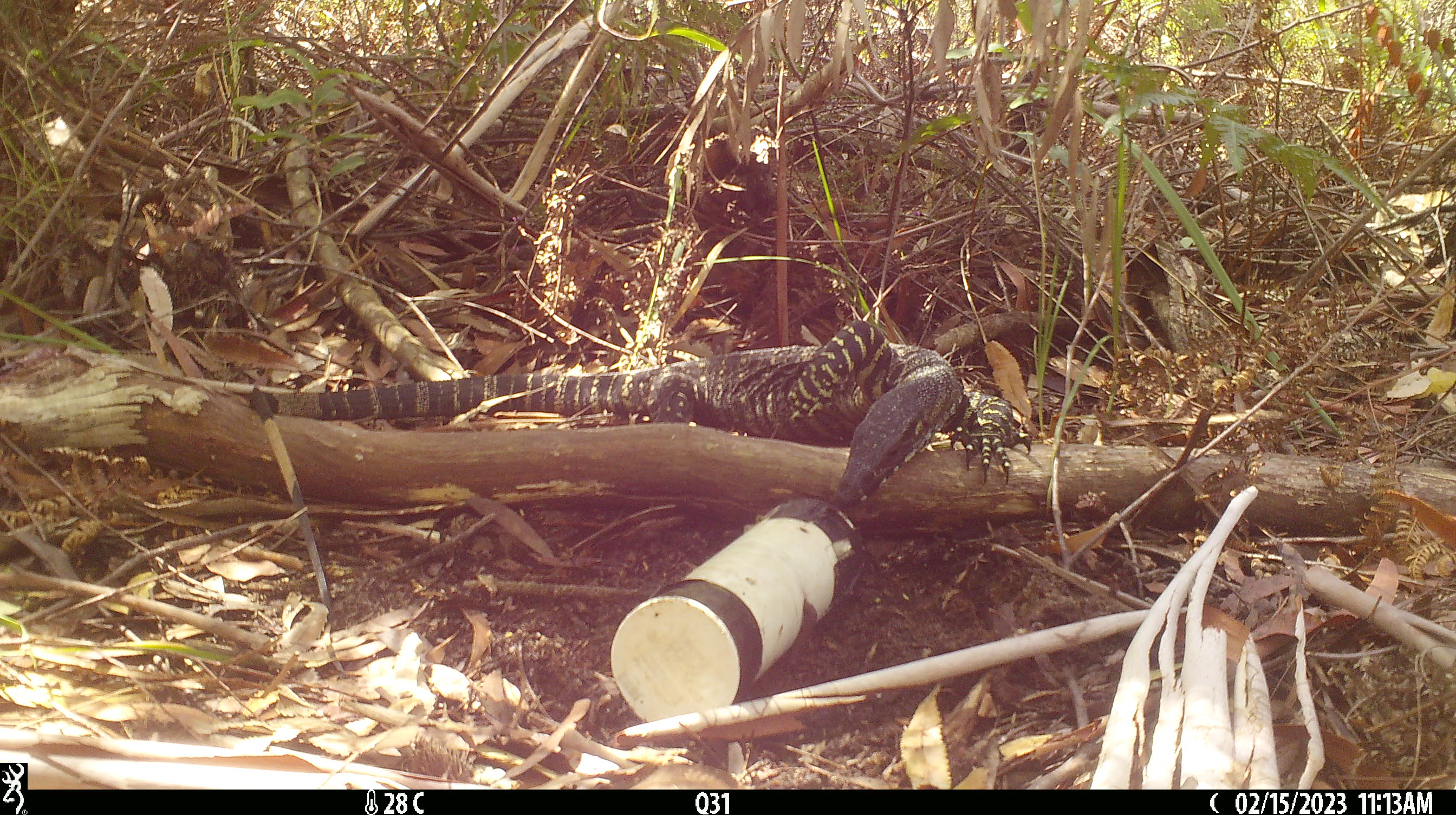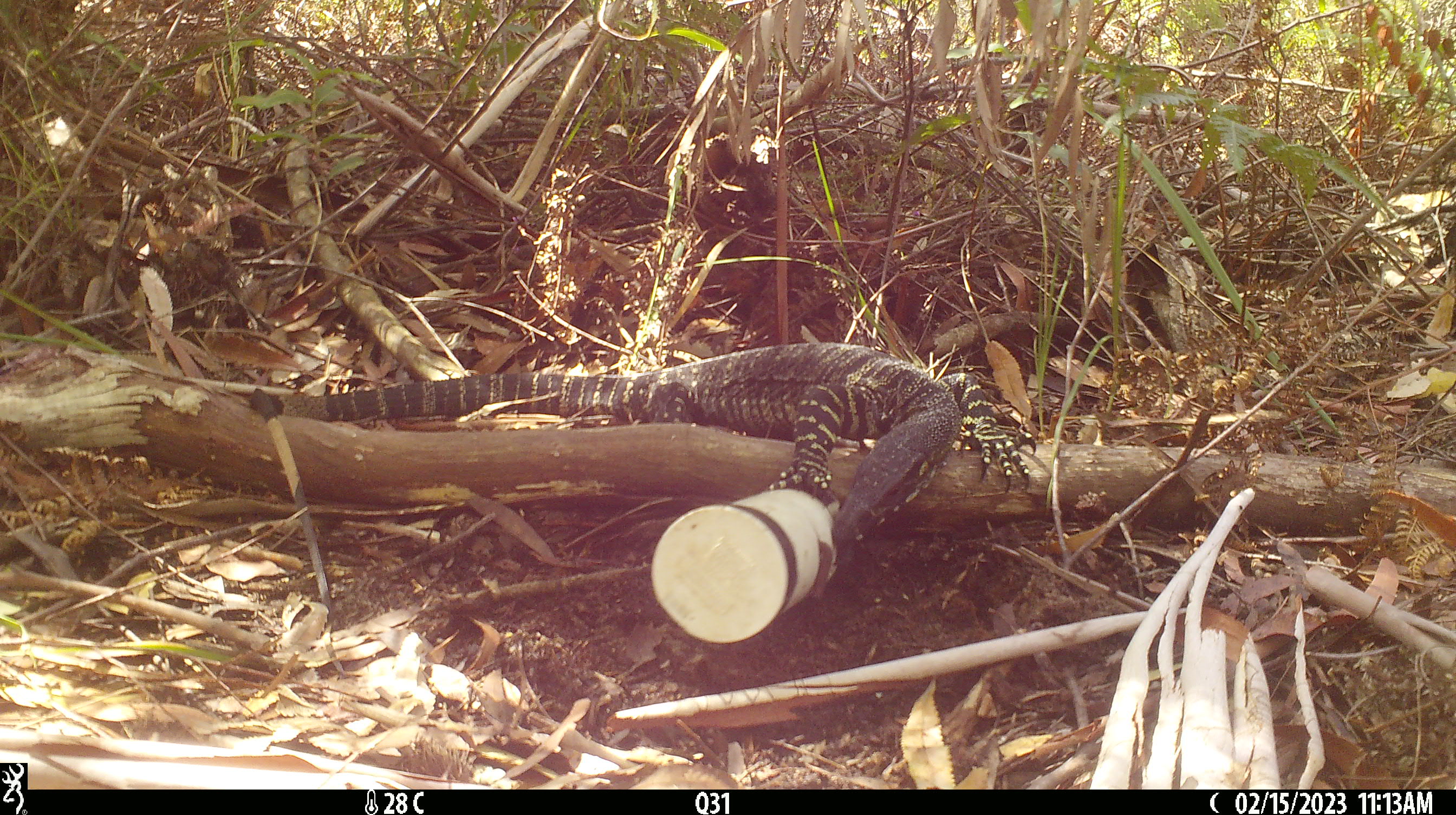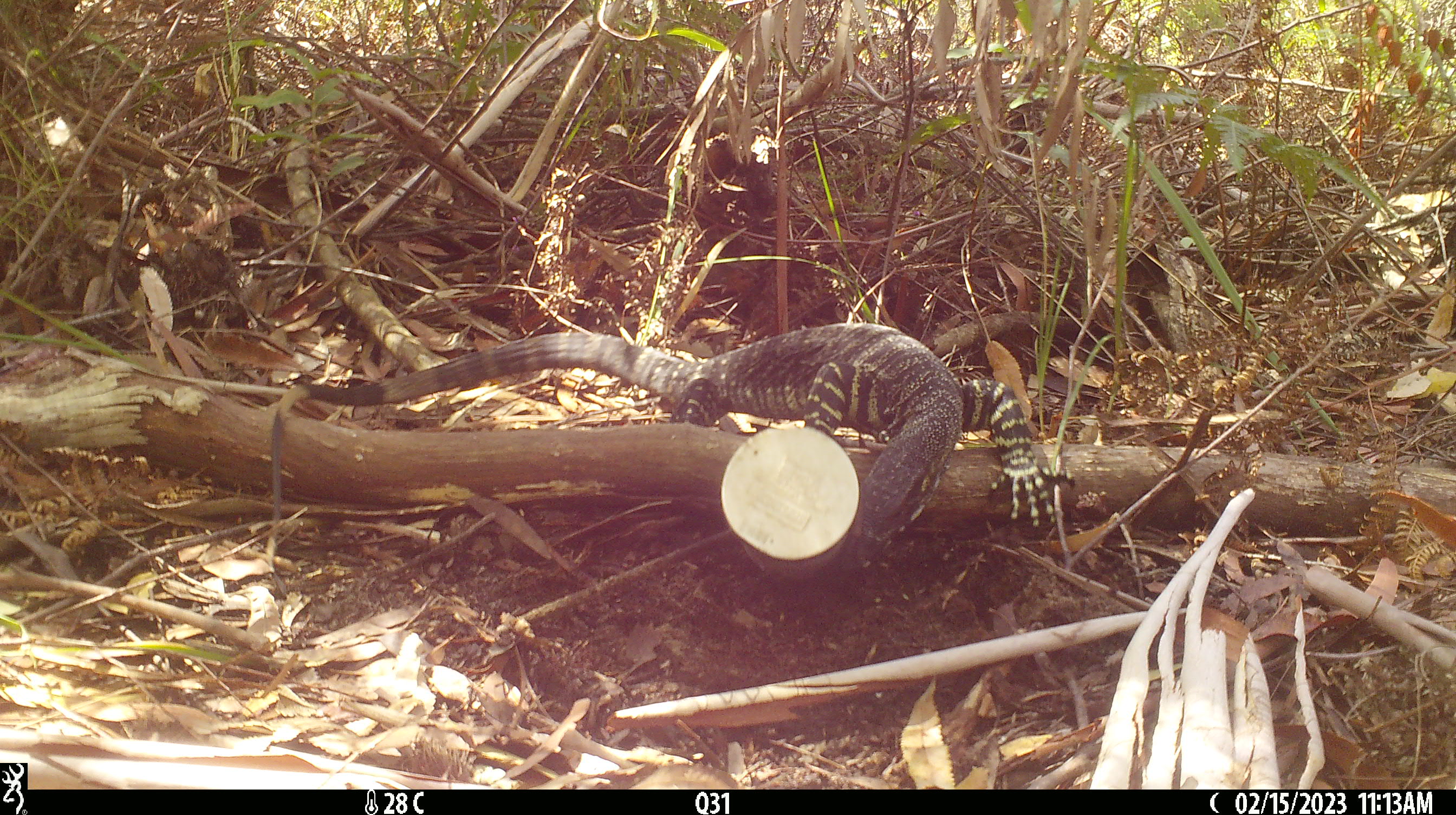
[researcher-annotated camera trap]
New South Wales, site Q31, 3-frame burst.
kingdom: Animalia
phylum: Chordata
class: Reptilia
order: Squamata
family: Varanidae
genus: Varanus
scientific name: Varanus varius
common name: lace monitor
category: goanna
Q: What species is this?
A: Goanna (lace monitor) (Varanus varius).